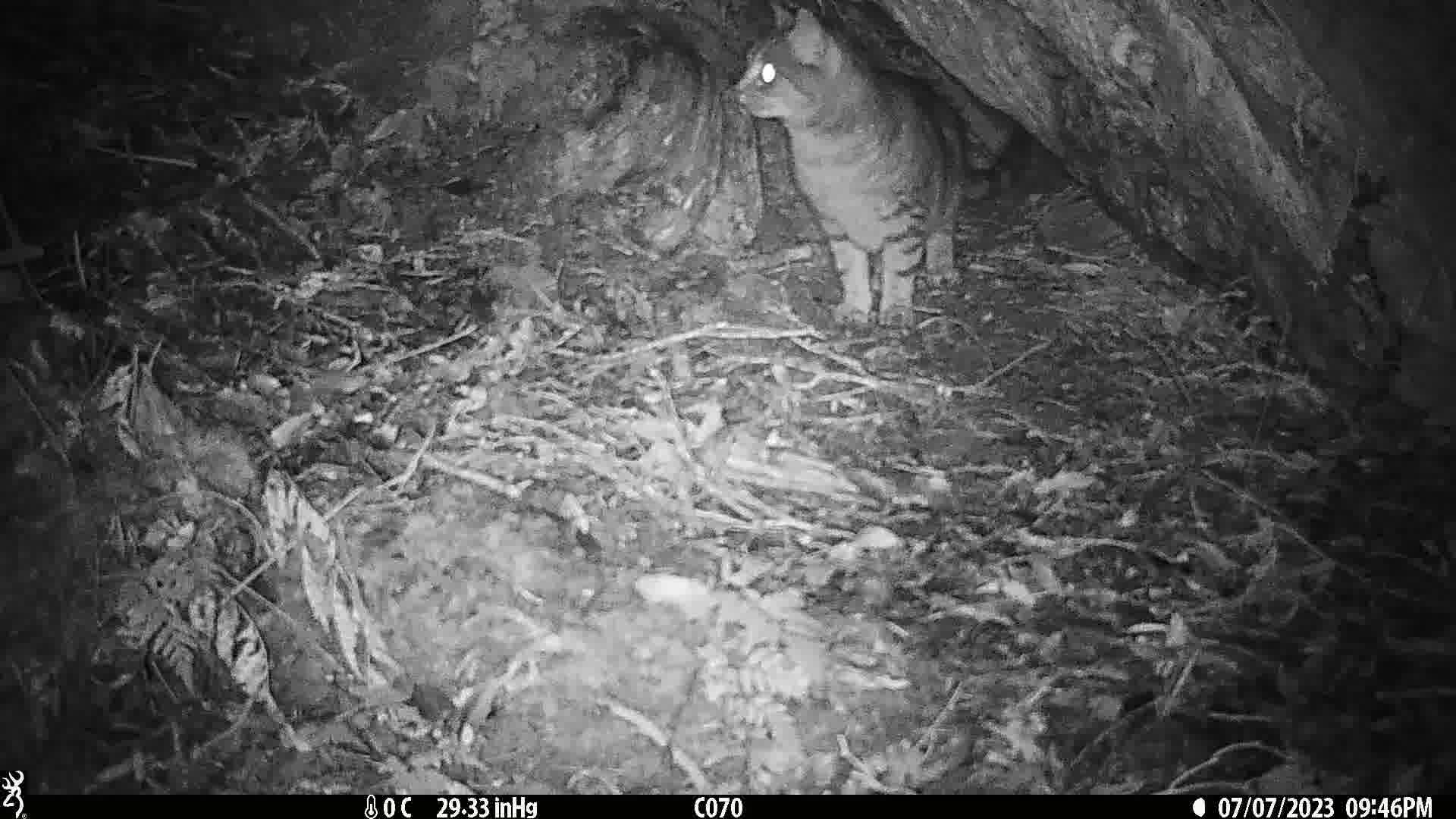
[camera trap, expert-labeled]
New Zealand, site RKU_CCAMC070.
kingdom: Animalia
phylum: Chordata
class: Mammalia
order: Carnivora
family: Felidae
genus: Felis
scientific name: Felis catus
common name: domestic cat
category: cat